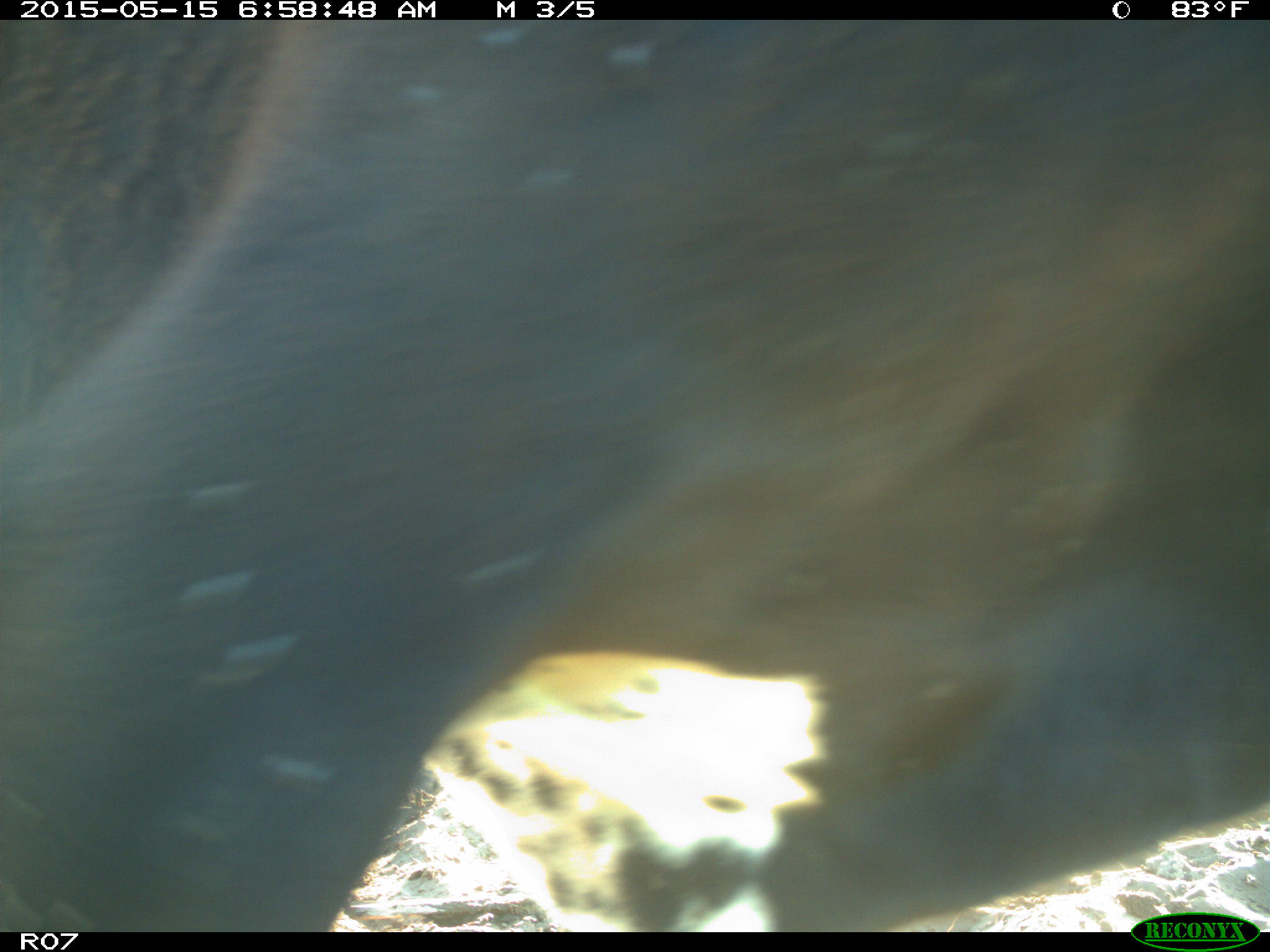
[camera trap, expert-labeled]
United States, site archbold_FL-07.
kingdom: Animalia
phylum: Chordata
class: Mammalia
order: Artiodactyla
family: Bovidae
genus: Bos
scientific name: Bos taurus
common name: domestic cow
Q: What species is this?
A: Bos taurus (domestic cow).